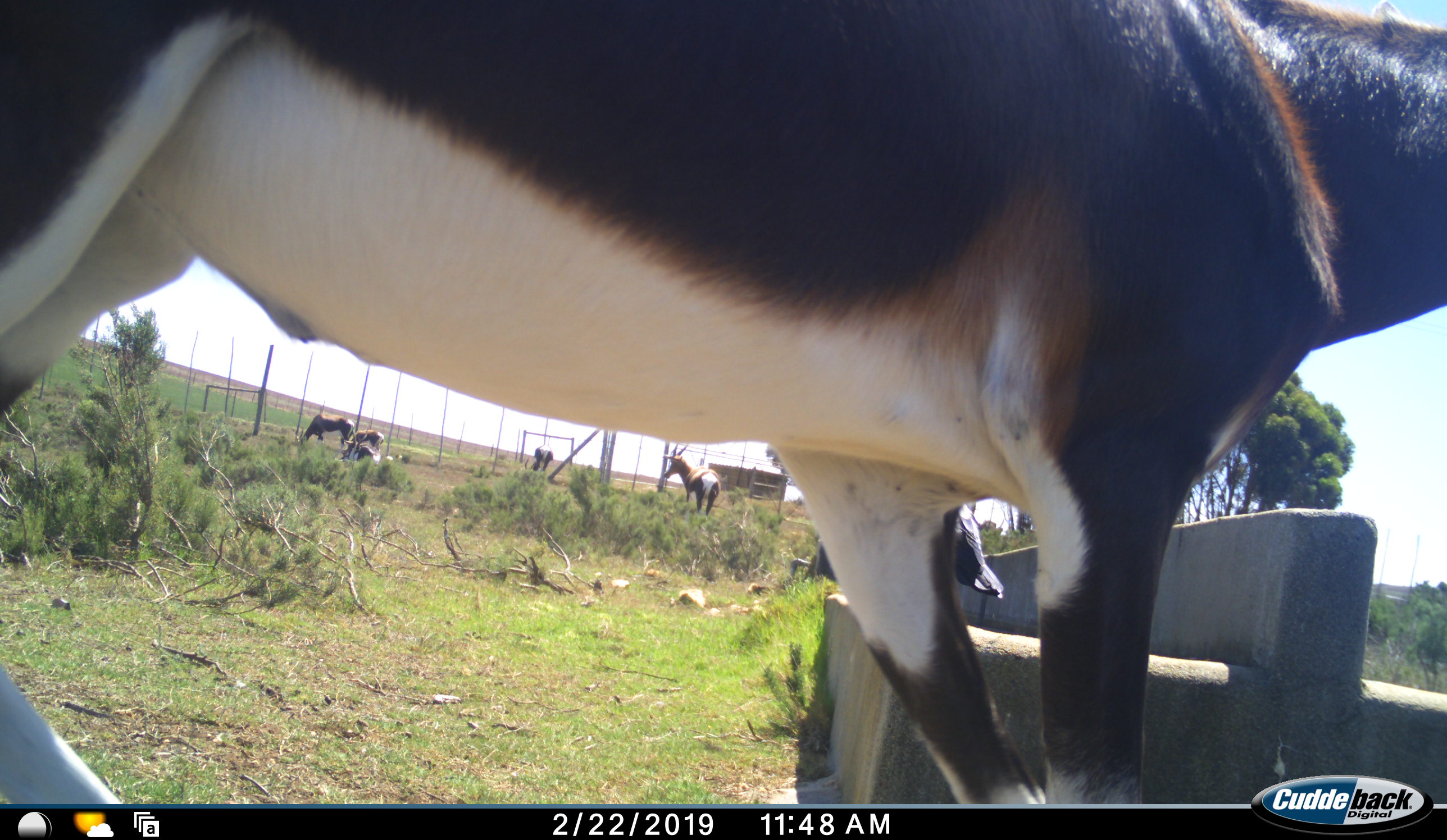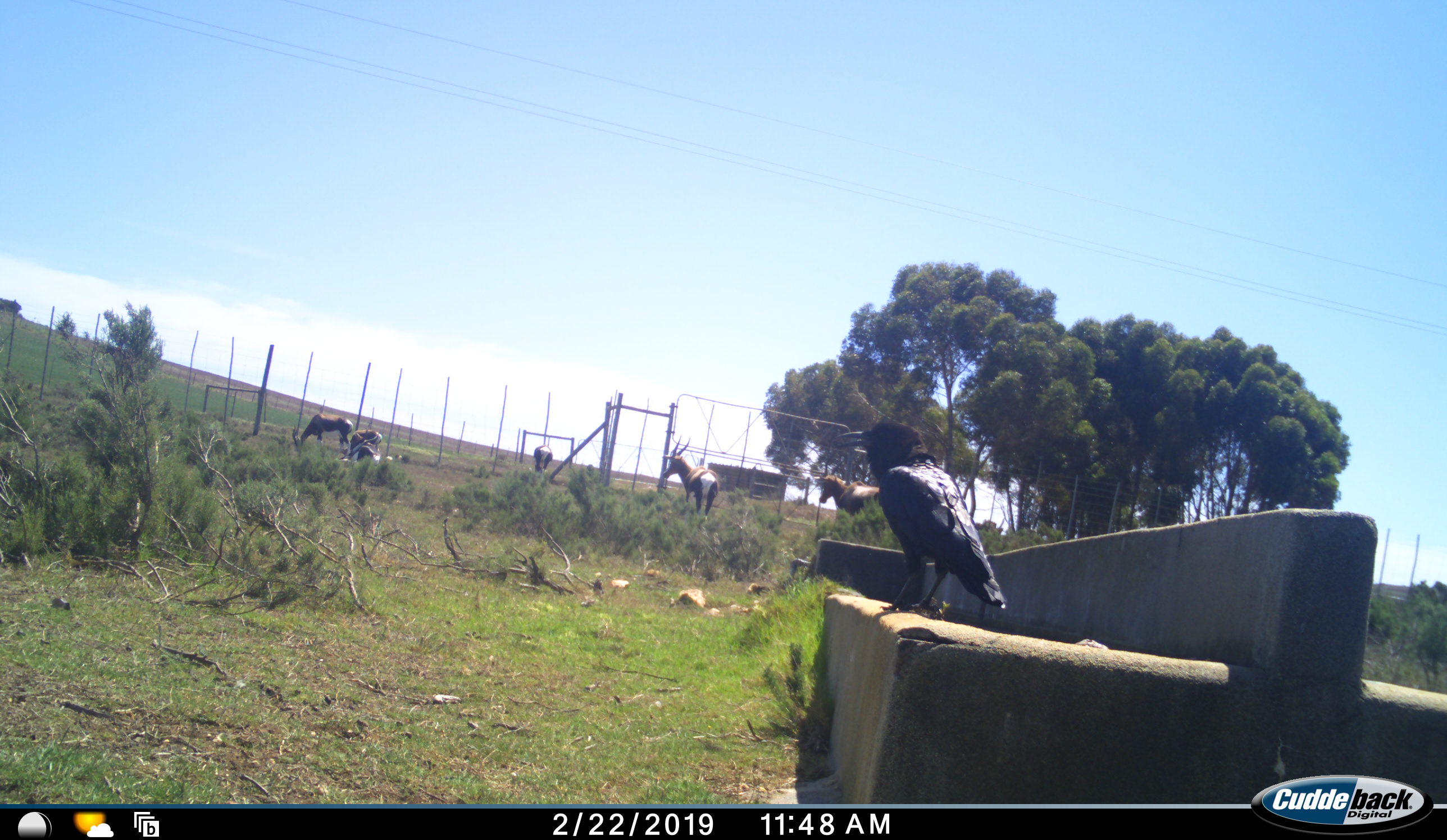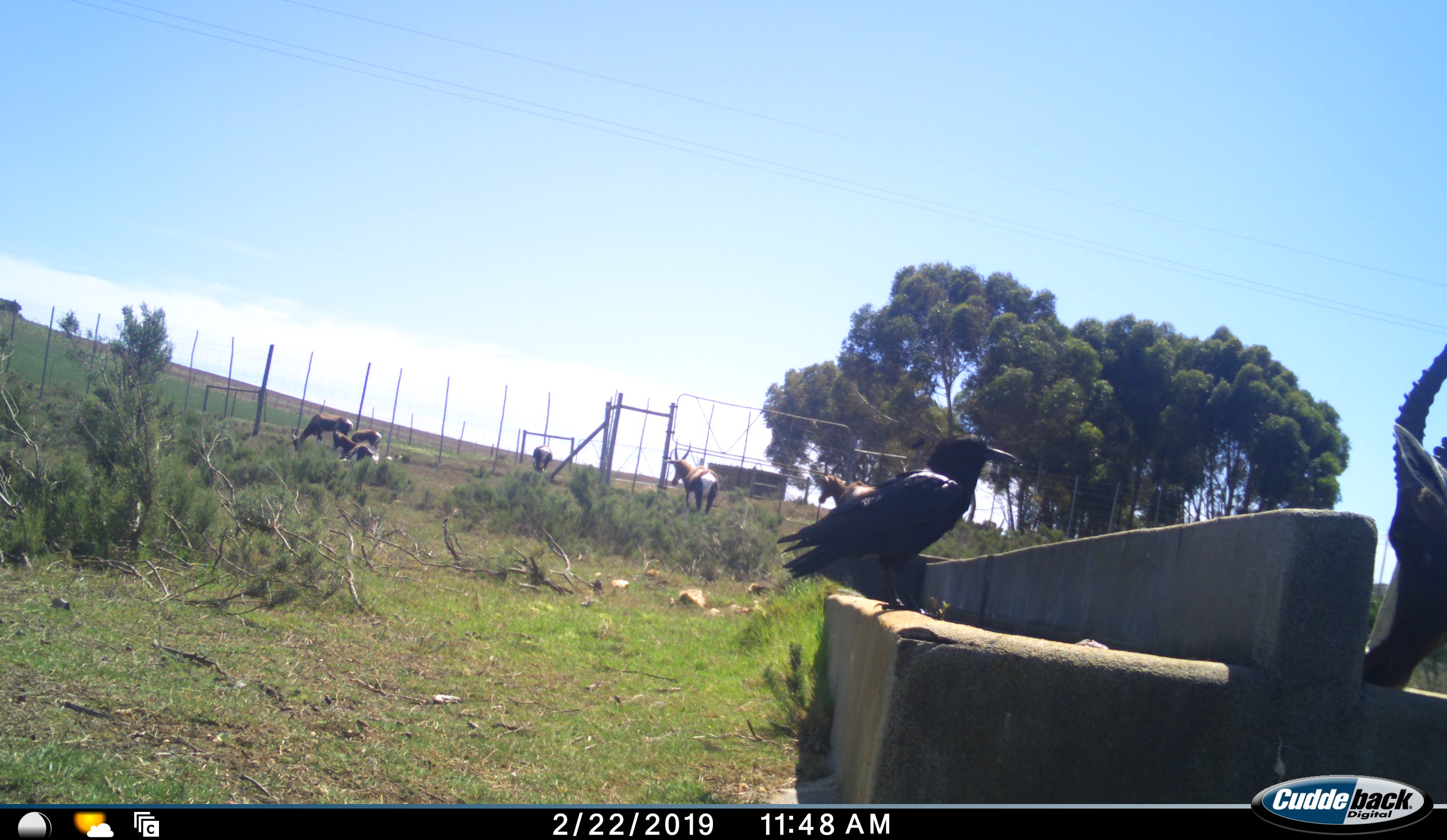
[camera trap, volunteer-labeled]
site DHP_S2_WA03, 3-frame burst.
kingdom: Animalia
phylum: Chordata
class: Mammalia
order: Artiodactyla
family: Bovidae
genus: Damaliscus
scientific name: Damaliscus pygargus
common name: bontebok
Bontebok (Damaliscus pygargus), count 7. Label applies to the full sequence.